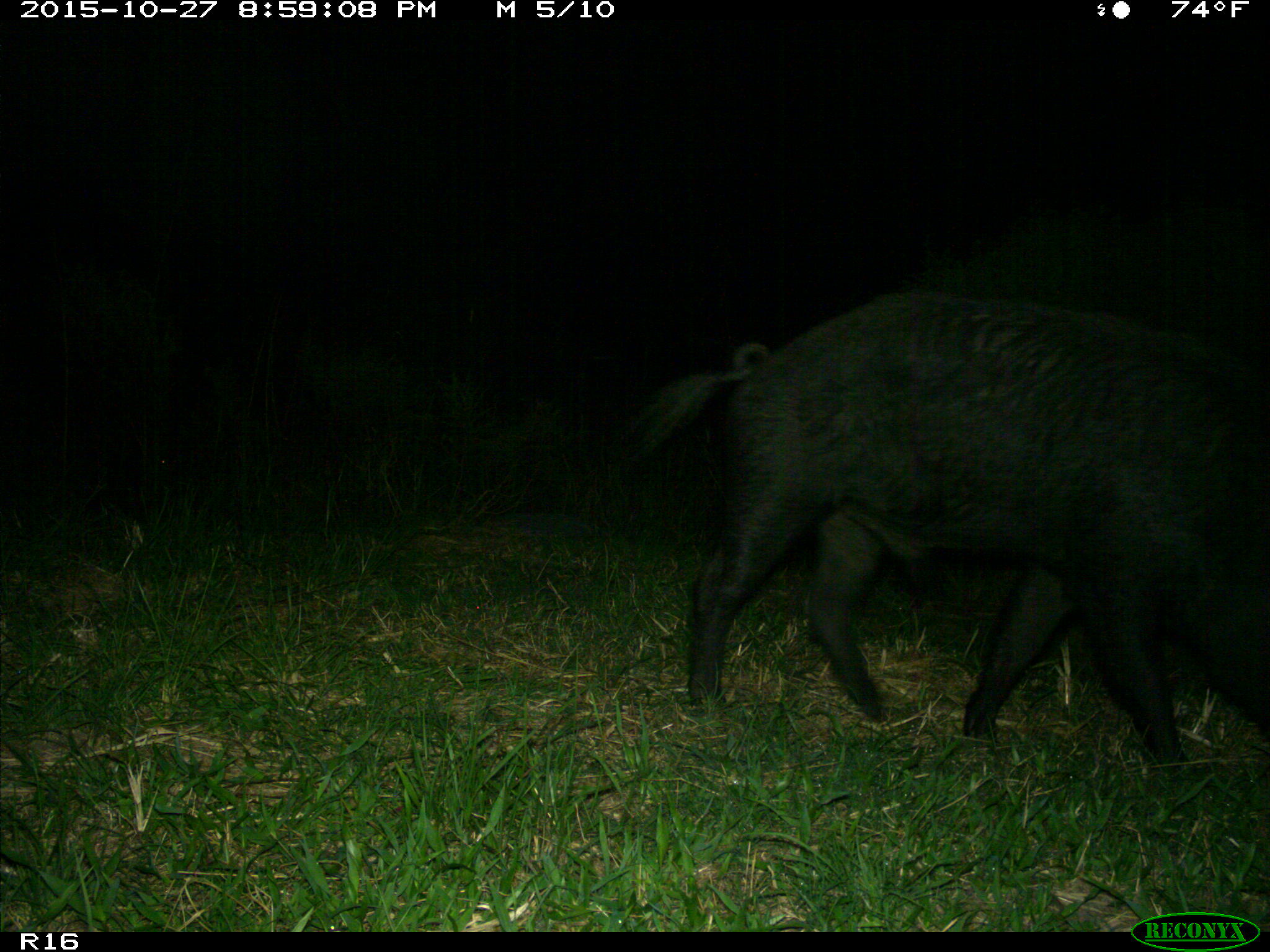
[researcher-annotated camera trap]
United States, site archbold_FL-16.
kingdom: Animalia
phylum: Chordata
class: Mammalia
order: Artiodactyla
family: Suidae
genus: Sus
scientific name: Sus scrofa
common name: wild boar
Sus scrofa (wild boar).